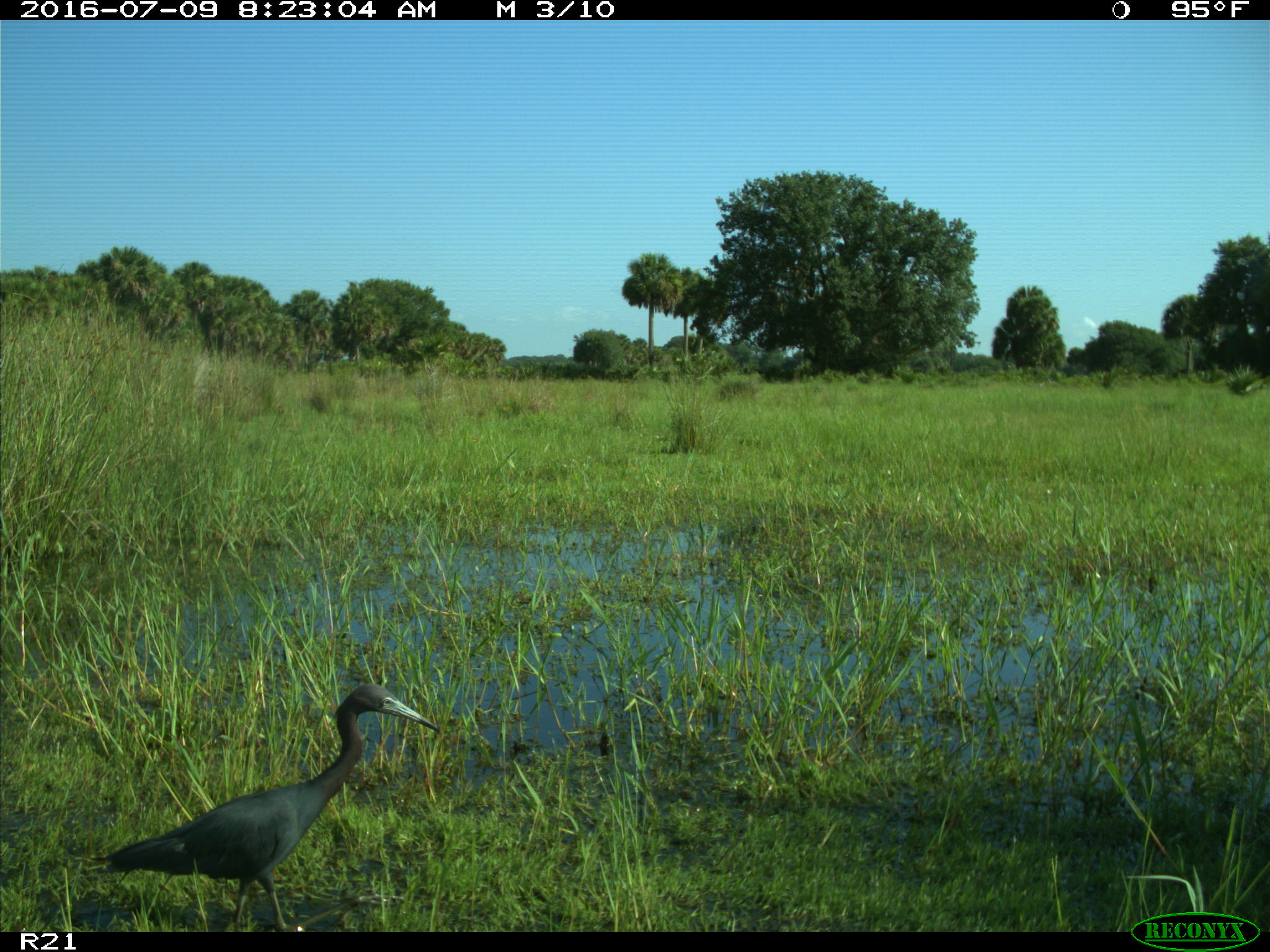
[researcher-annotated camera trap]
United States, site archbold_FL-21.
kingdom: Animalia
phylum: Chordata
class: Aves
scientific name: Aves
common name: birds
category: unidentified bird